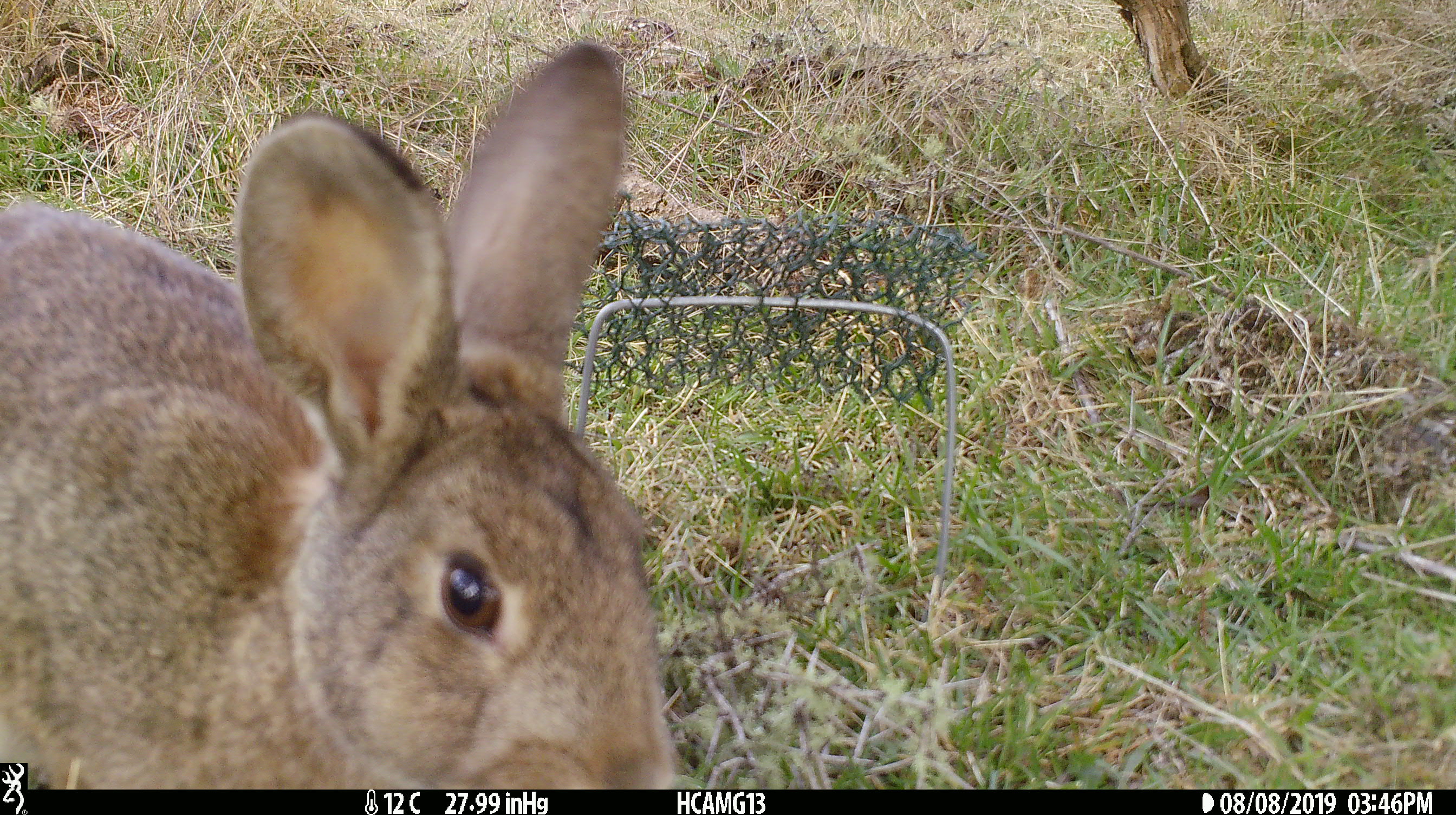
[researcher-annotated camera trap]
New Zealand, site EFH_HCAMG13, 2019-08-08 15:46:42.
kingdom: Animalia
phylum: Chordata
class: Mammalia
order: Lagomorpha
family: Leporidae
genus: Oryctolagus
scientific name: Oryctolagus cuniculus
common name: european rabbit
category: rabbit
Rabbit (european rabbit) (Oryctolagus cuniculus).